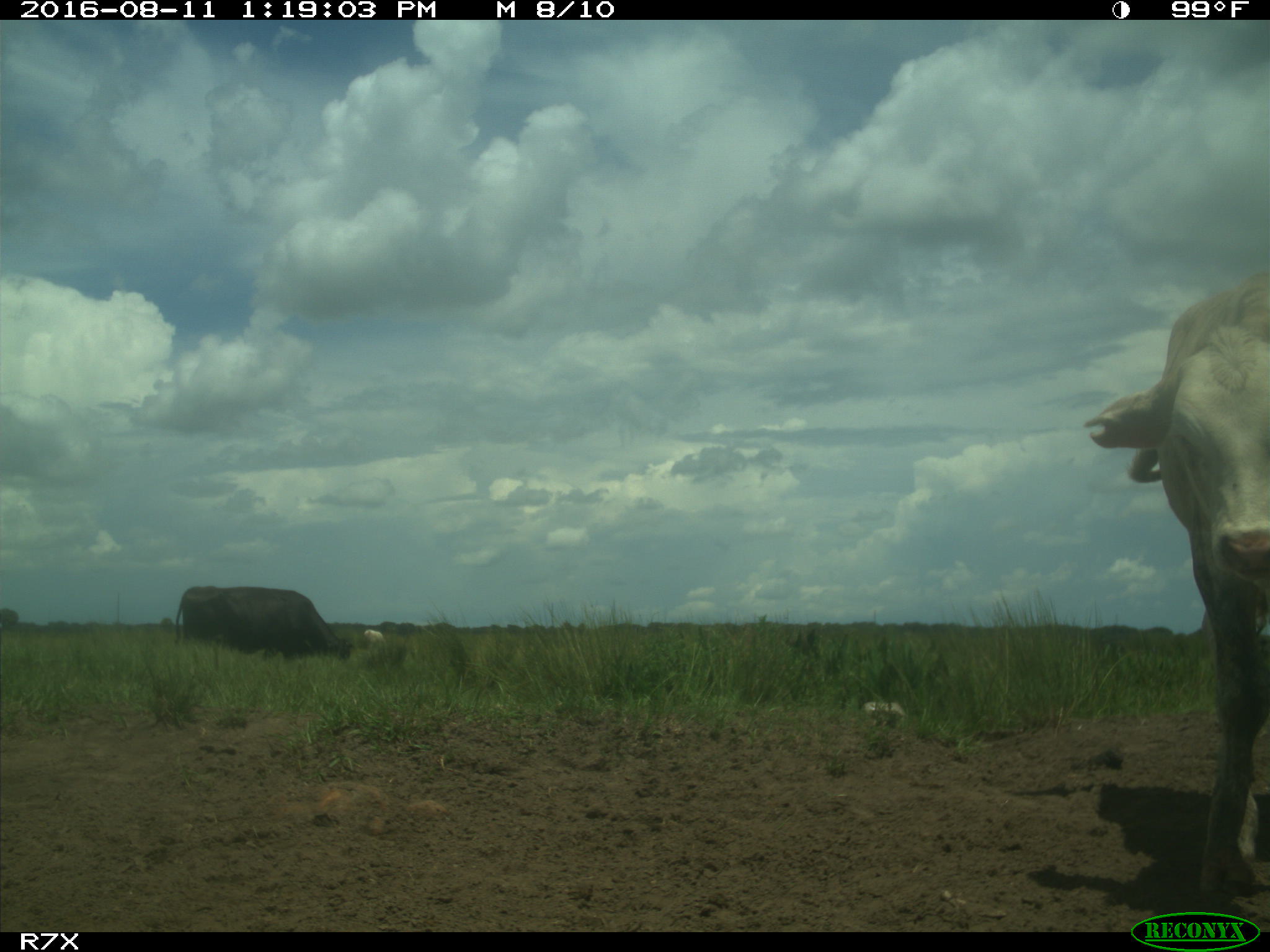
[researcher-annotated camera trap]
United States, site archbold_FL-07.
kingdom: Animalia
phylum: Chordata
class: Mammalia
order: Artiodactyla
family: Bovidae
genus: Bos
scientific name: Bos taurus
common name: domestic cow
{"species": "Bos taurus (domestic cow)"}